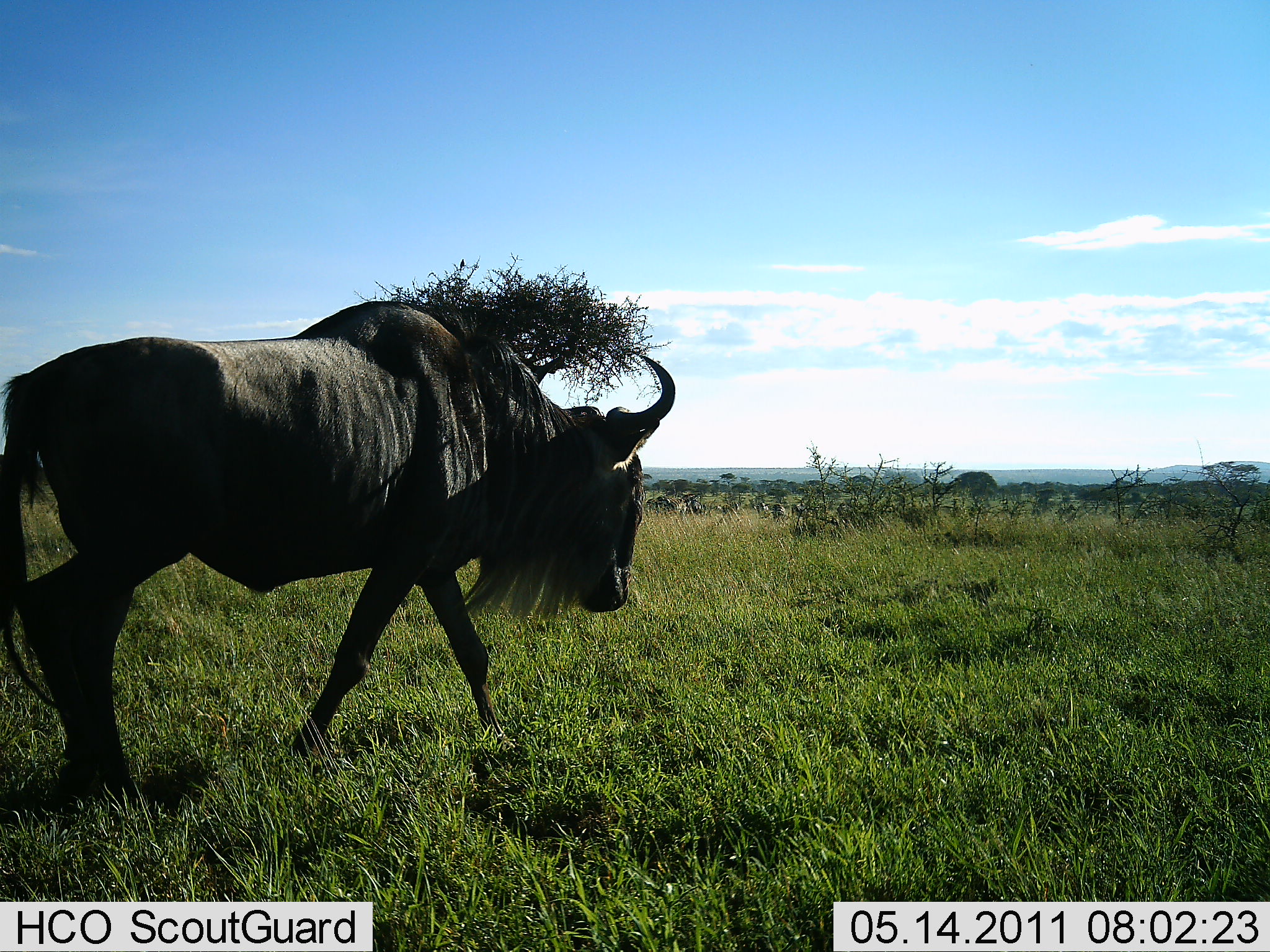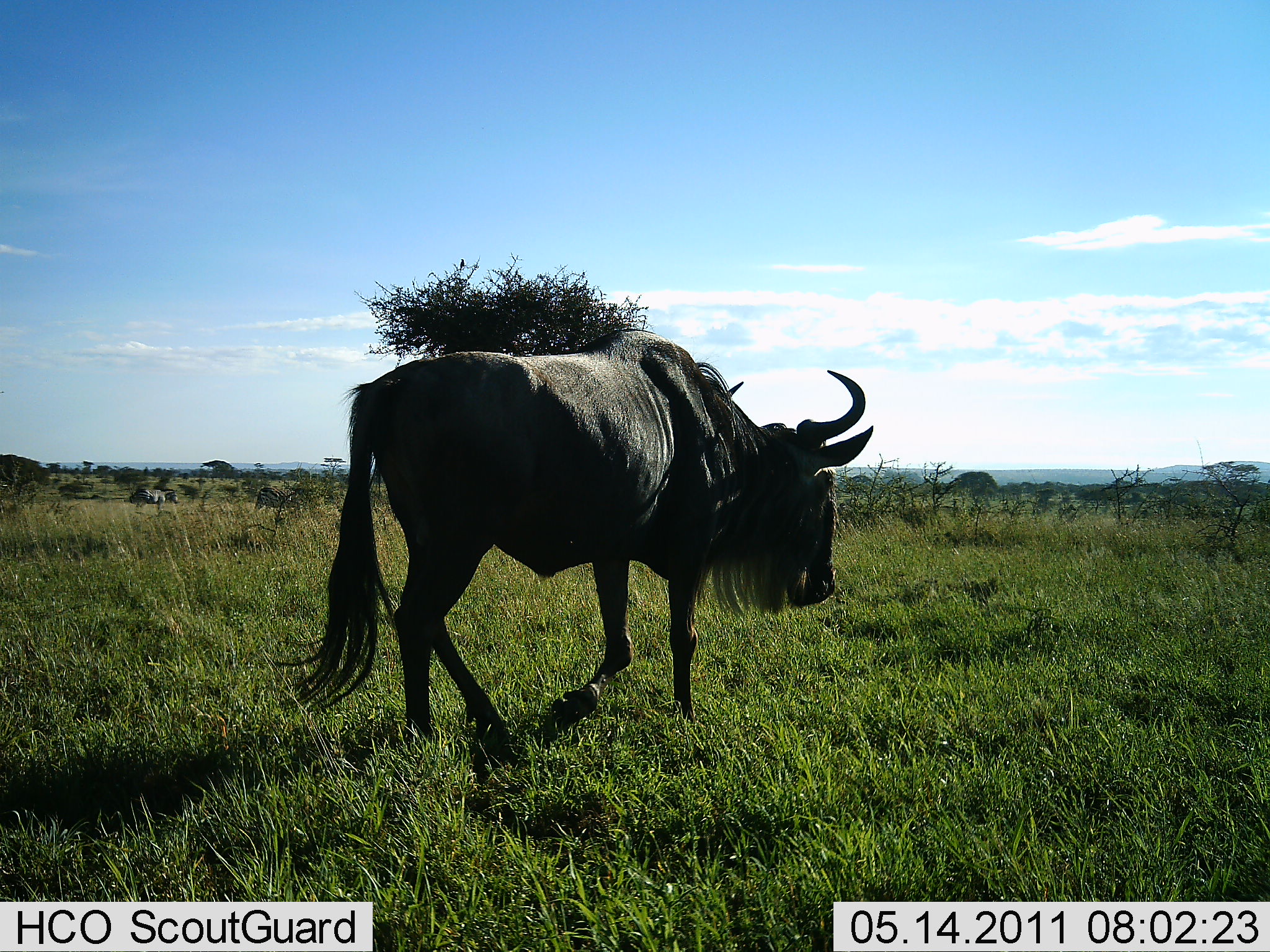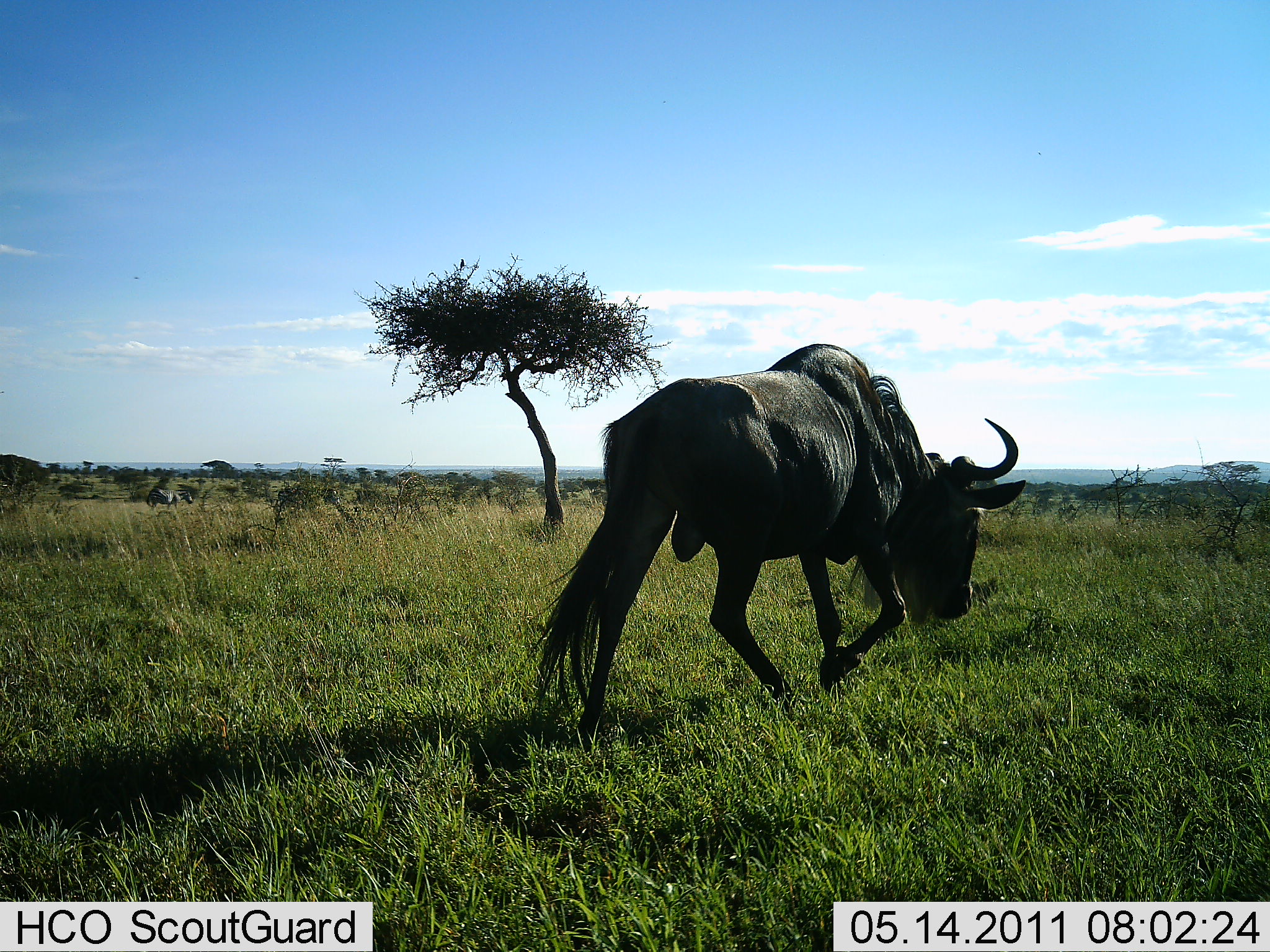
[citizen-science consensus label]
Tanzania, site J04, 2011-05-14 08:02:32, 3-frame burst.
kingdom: Animalia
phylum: Chordata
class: Mammalia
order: Artiodactyla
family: Bovidae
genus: Connochaetes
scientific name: Connochaetes taurinus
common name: blue wildebeest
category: wildebeest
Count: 3.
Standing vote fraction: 8%.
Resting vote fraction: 0%.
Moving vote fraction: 100%.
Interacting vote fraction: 0%.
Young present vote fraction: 0%.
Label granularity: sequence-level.